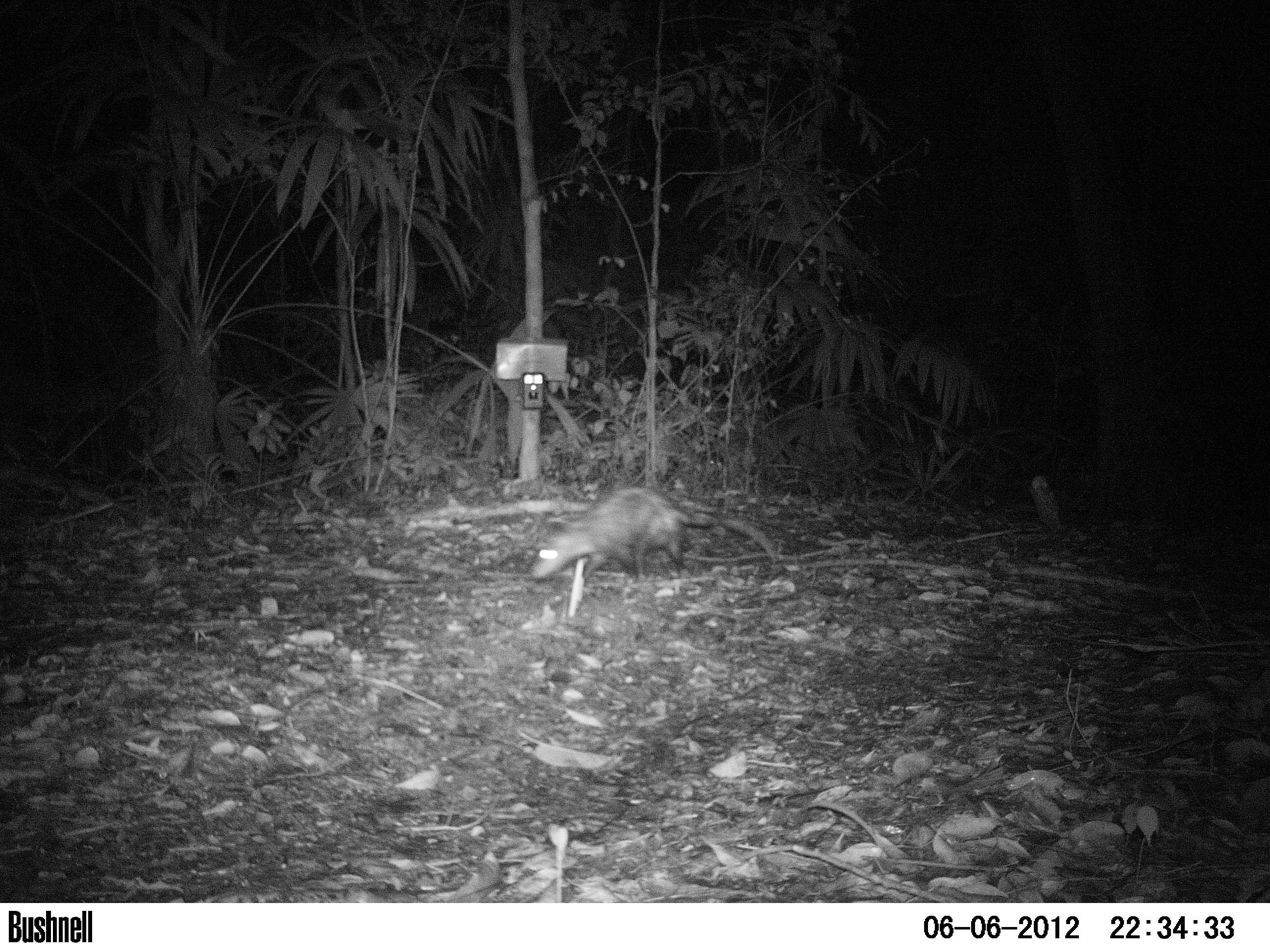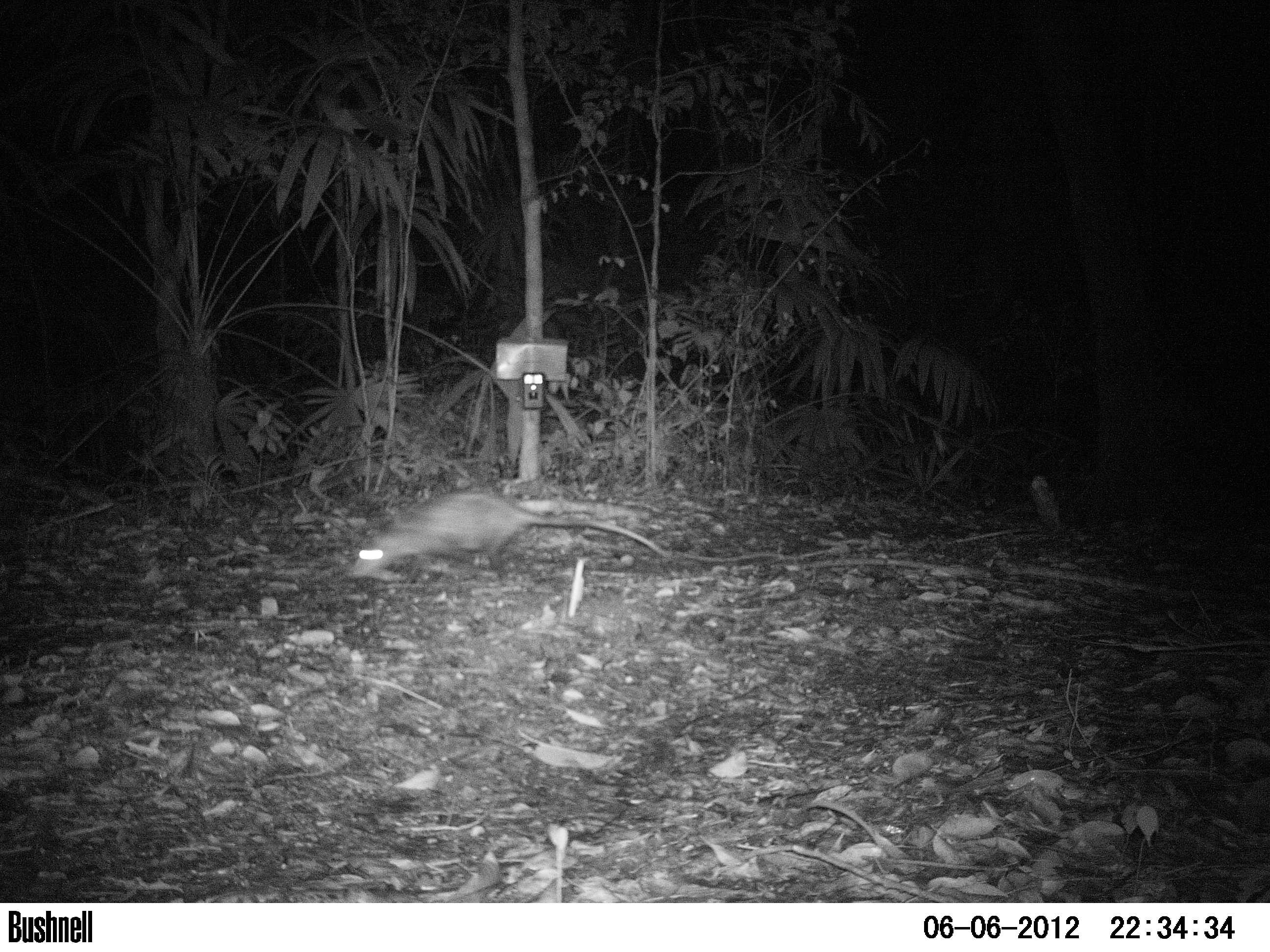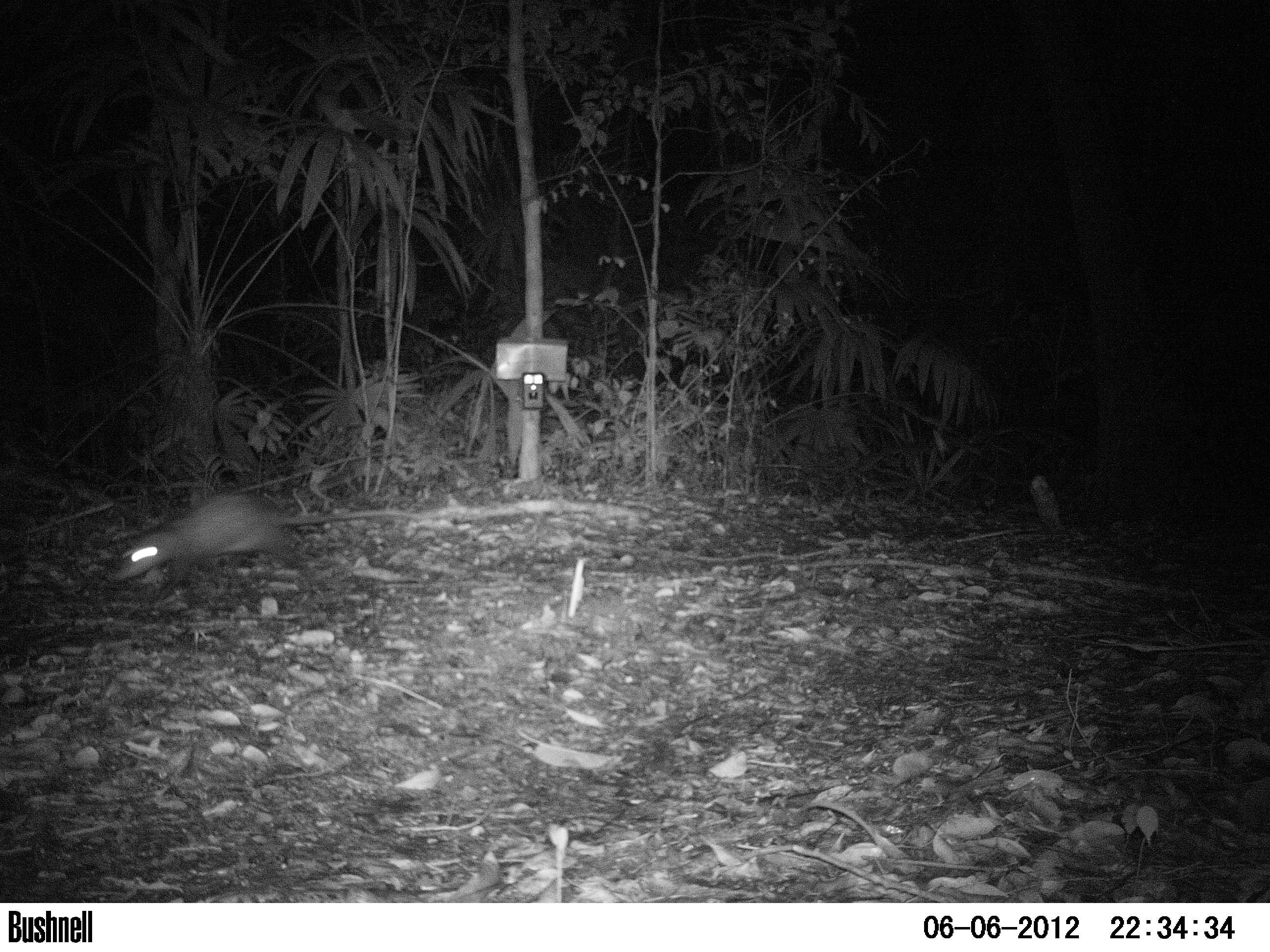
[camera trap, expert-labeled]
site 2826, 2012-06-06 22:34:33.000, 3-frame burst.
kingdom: Animalia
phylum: Chordata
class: Mammalia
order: Didelphimorphia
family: Didelphidae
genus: Didelphis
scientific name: Didelphis virginiana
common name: virginia opossum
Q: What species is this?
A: Didelphis virginiana (virginia opossum).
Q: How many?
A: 1.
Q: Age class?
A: Adult.